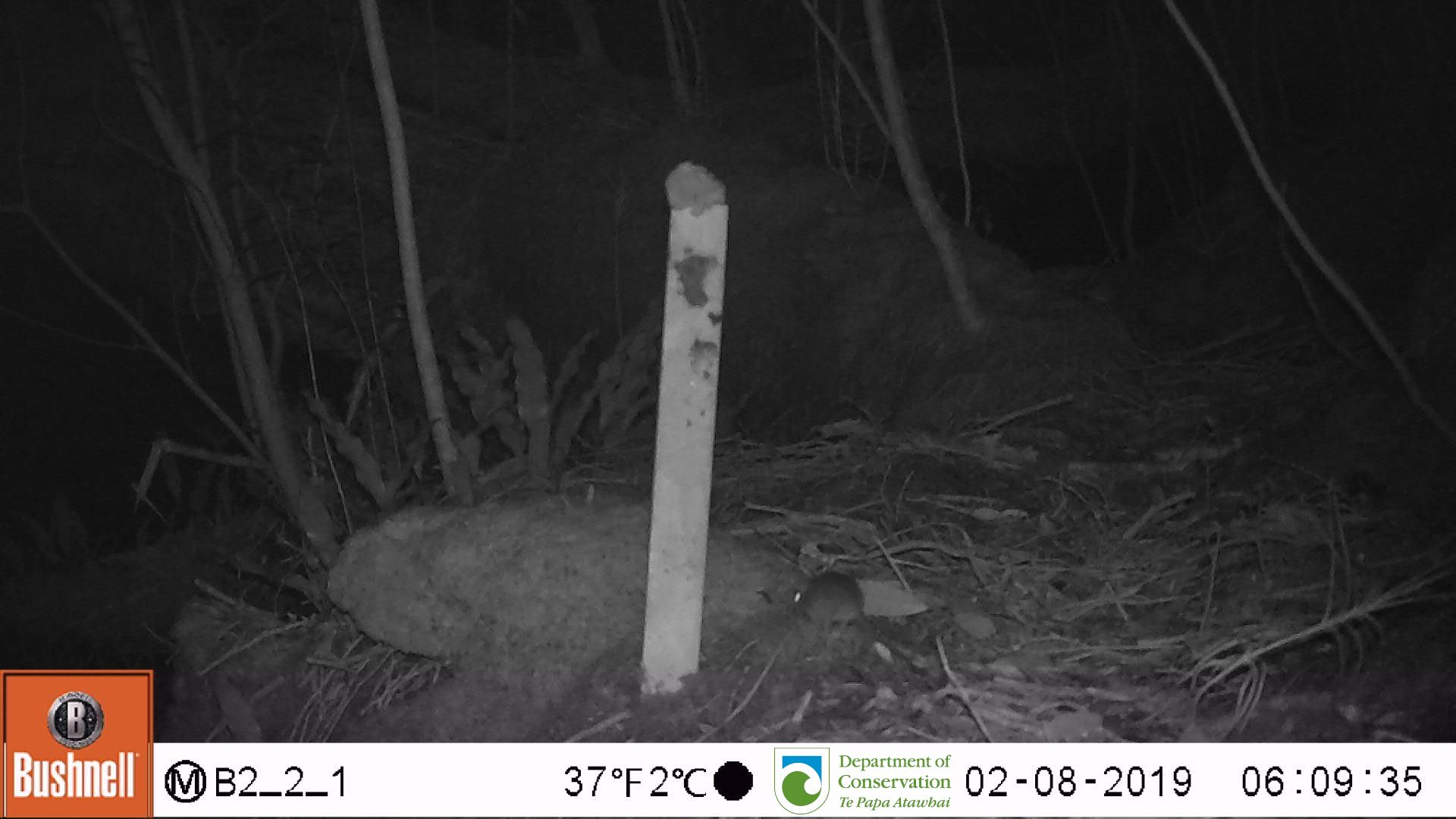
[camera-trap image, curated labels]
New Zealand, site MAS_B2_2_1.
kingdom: Animalia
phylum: Chordata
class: Mammalia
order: Rodentia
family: Muridae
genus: Mus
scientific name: Mus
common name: mouse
Mouse (Mus).